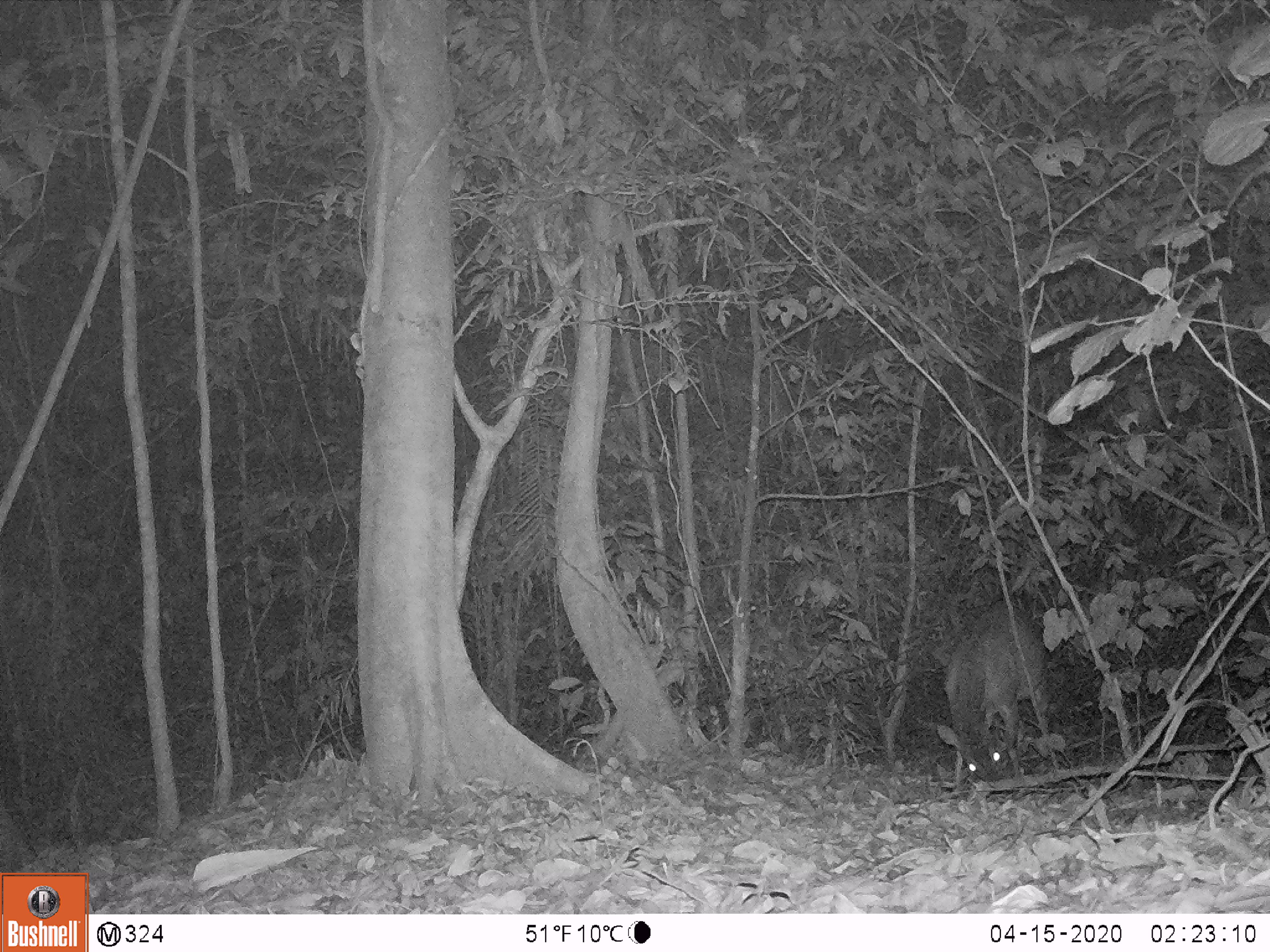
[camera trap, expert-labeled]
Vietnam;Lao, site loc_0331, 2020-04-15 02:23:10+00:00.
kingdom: Animalia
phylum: Chordata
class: Mammalia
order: Artiodactyla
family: Cervidae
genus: Muntiacus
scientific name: Muntiacus vuquangensis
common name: large-antlered muntjac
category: large antlered muntjac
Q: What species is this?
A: Large antlered muntjac (large-antlered muntjac) (Muntiacus vuquangensis).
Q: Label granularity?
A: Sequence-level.